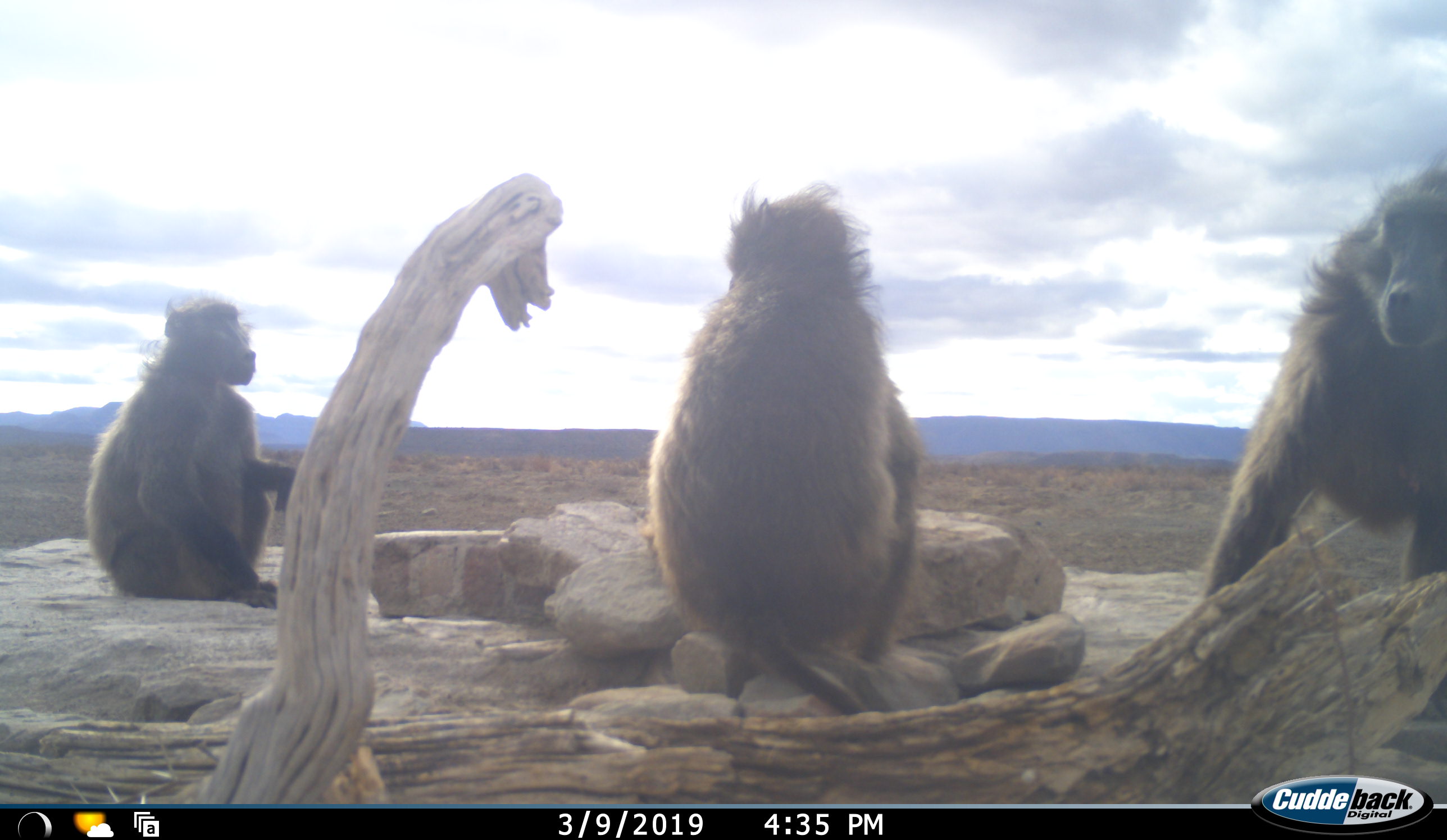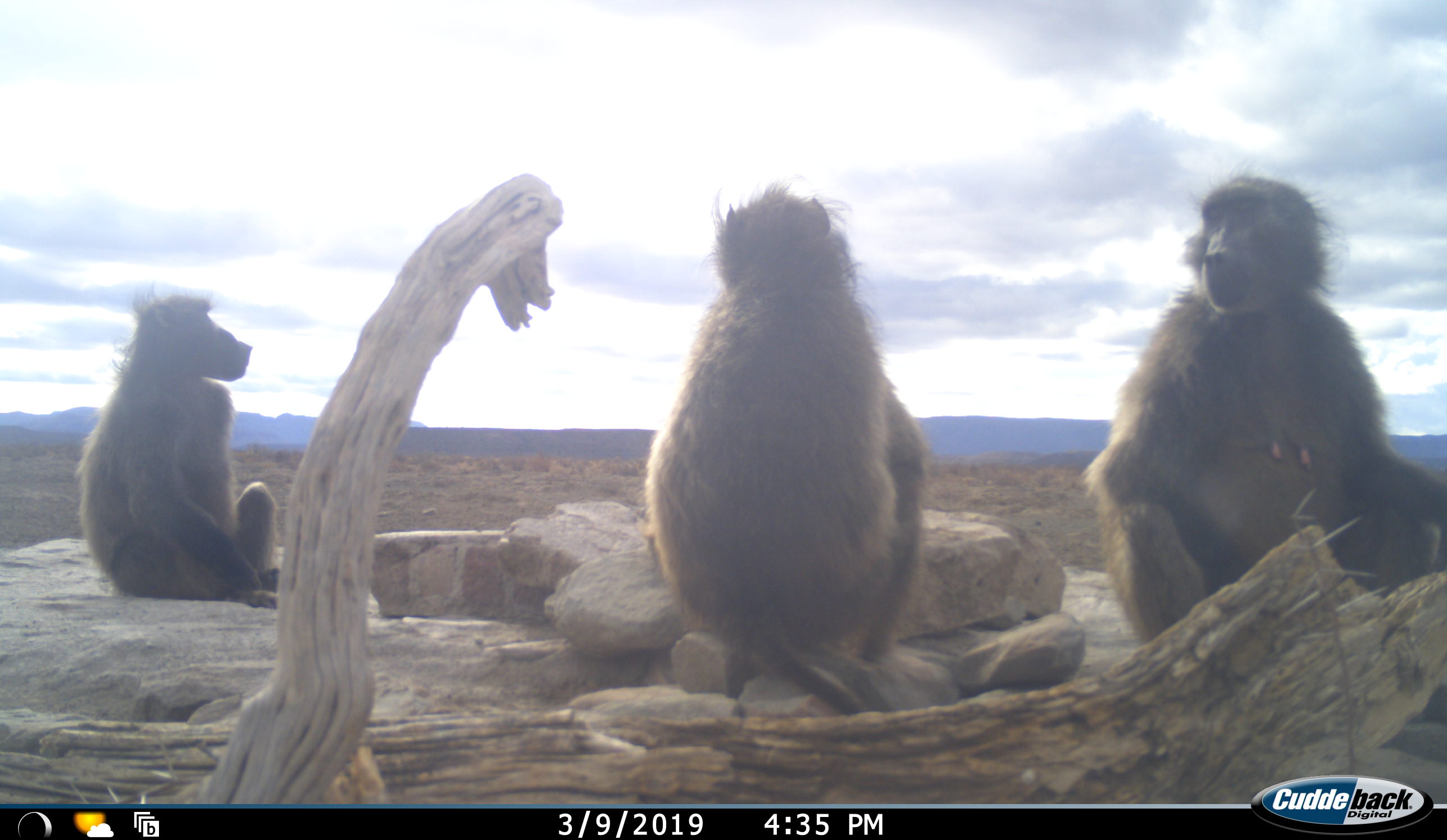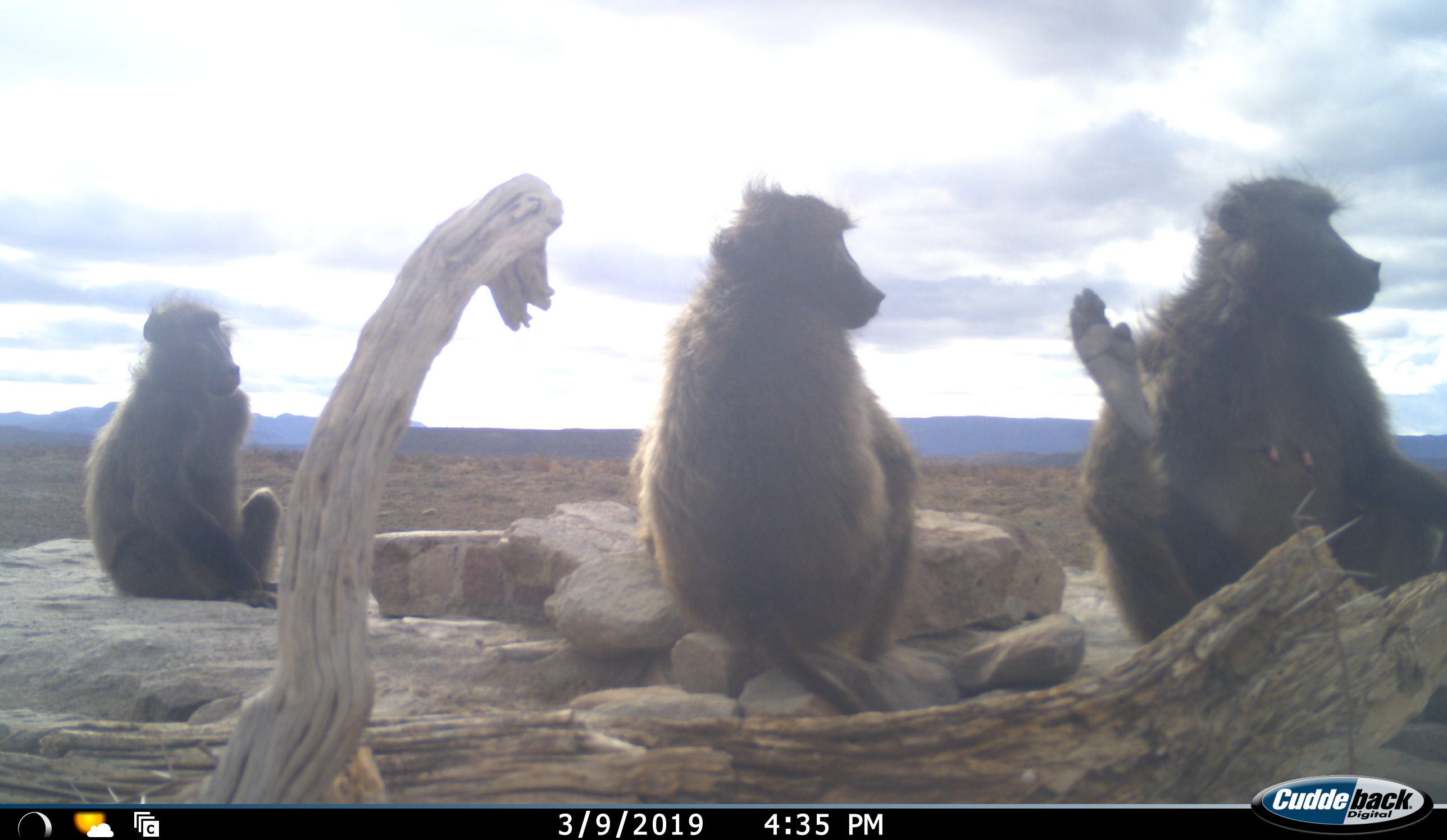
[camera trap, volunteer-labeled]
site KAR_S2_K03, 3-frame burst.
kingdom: Animalia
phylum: Chordata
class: Mammalia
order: Primates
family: Cercopithecidae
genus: Papio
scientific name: Papio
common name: baboon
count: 3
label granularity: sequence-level